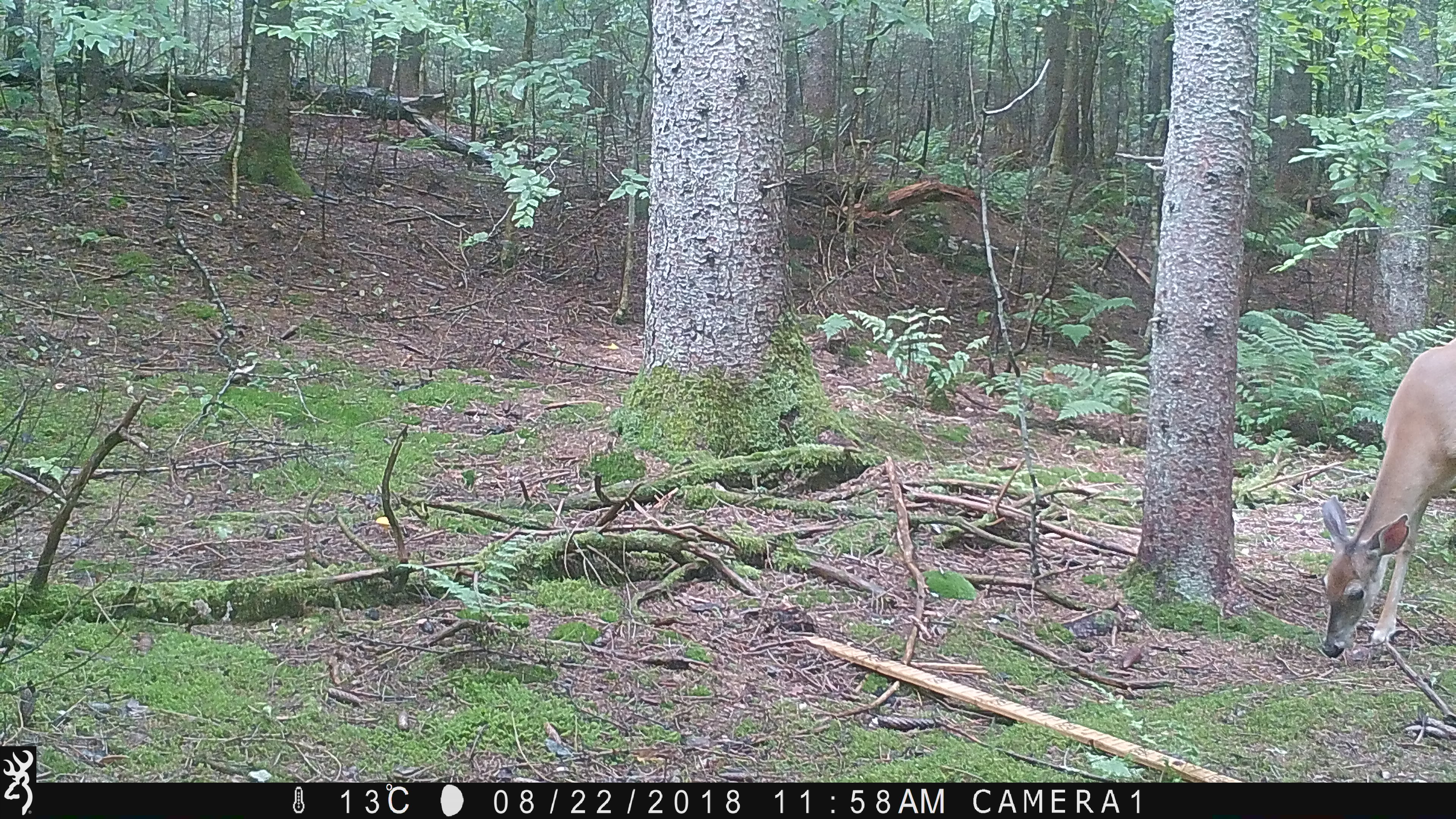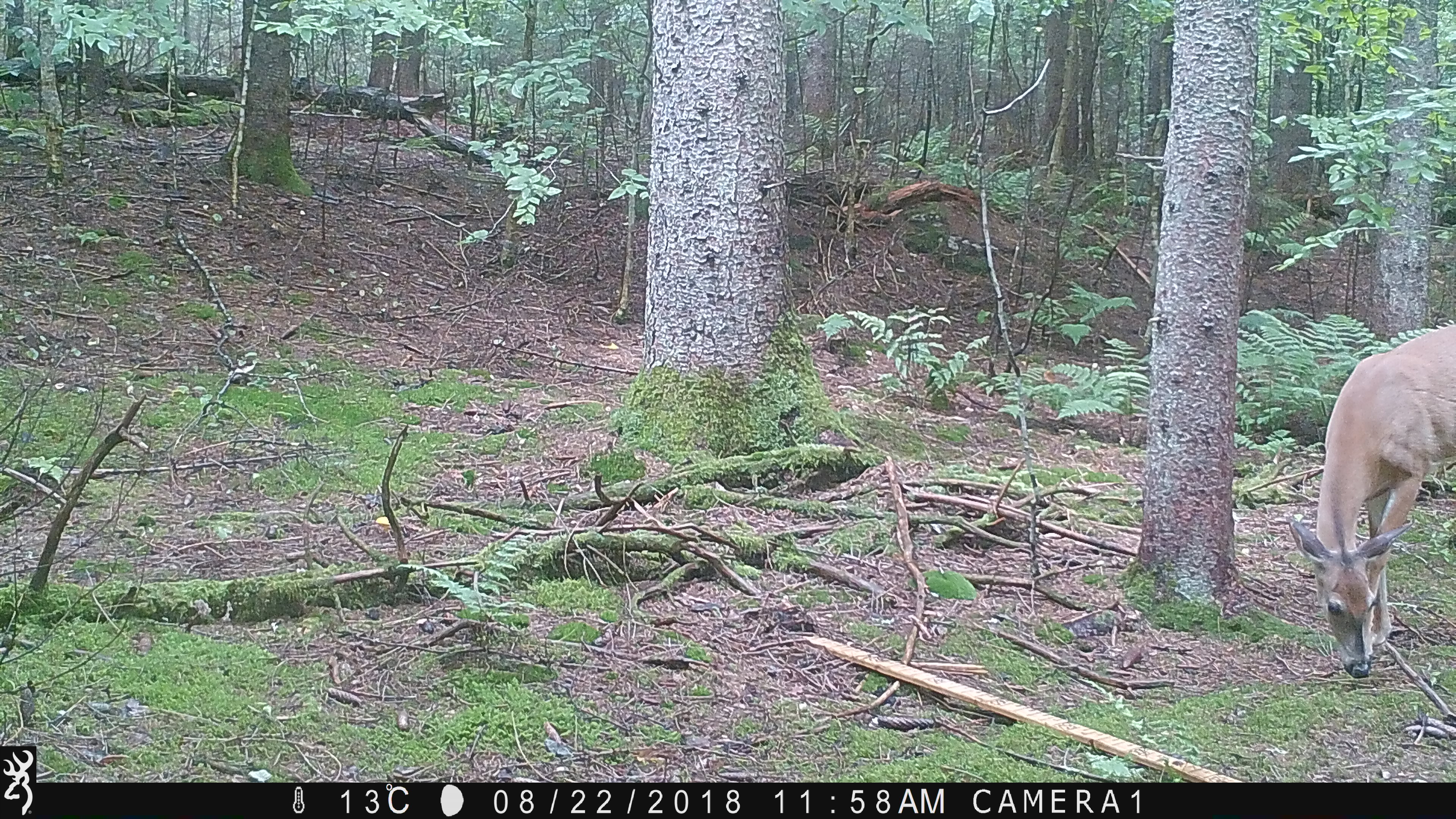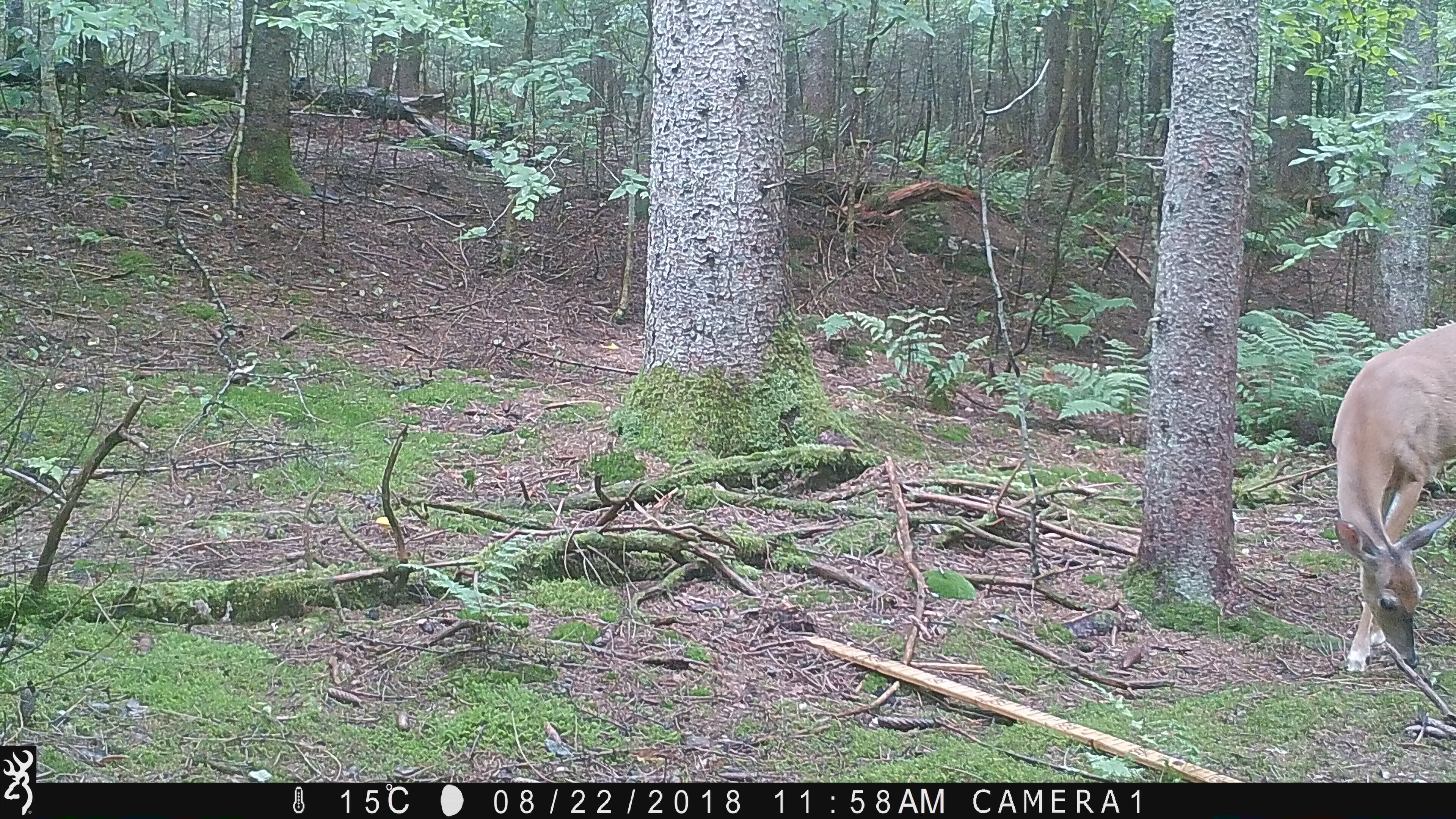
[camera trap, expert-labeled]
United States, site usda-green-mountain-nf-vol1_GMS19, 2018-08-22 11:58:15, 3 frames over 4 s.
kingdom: Animalia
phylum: Chordata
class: Mammalia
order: Artiodactyla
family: Cervidae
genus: Odocoileus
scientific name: Odocoileus virginianus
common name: white-tailed deer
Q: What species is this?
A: White-tailed deer (Odocoileus virginianus).